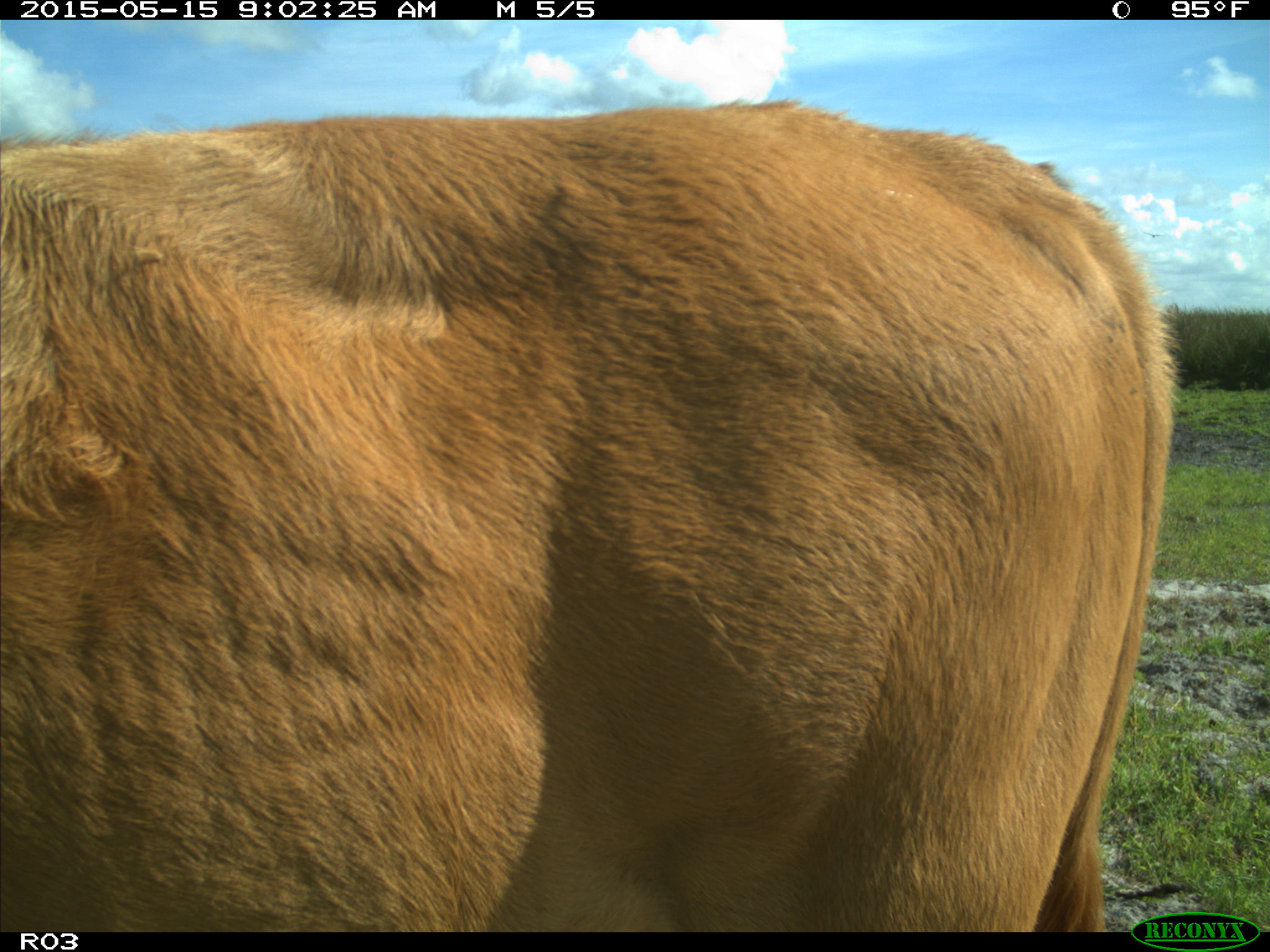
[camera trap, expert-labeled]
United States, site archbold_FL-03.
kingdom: Animalia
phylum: Chordata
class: Mammalia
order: Artiodactyla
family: Bovidae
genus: Bos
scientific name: Bos taurus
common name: domestic cow